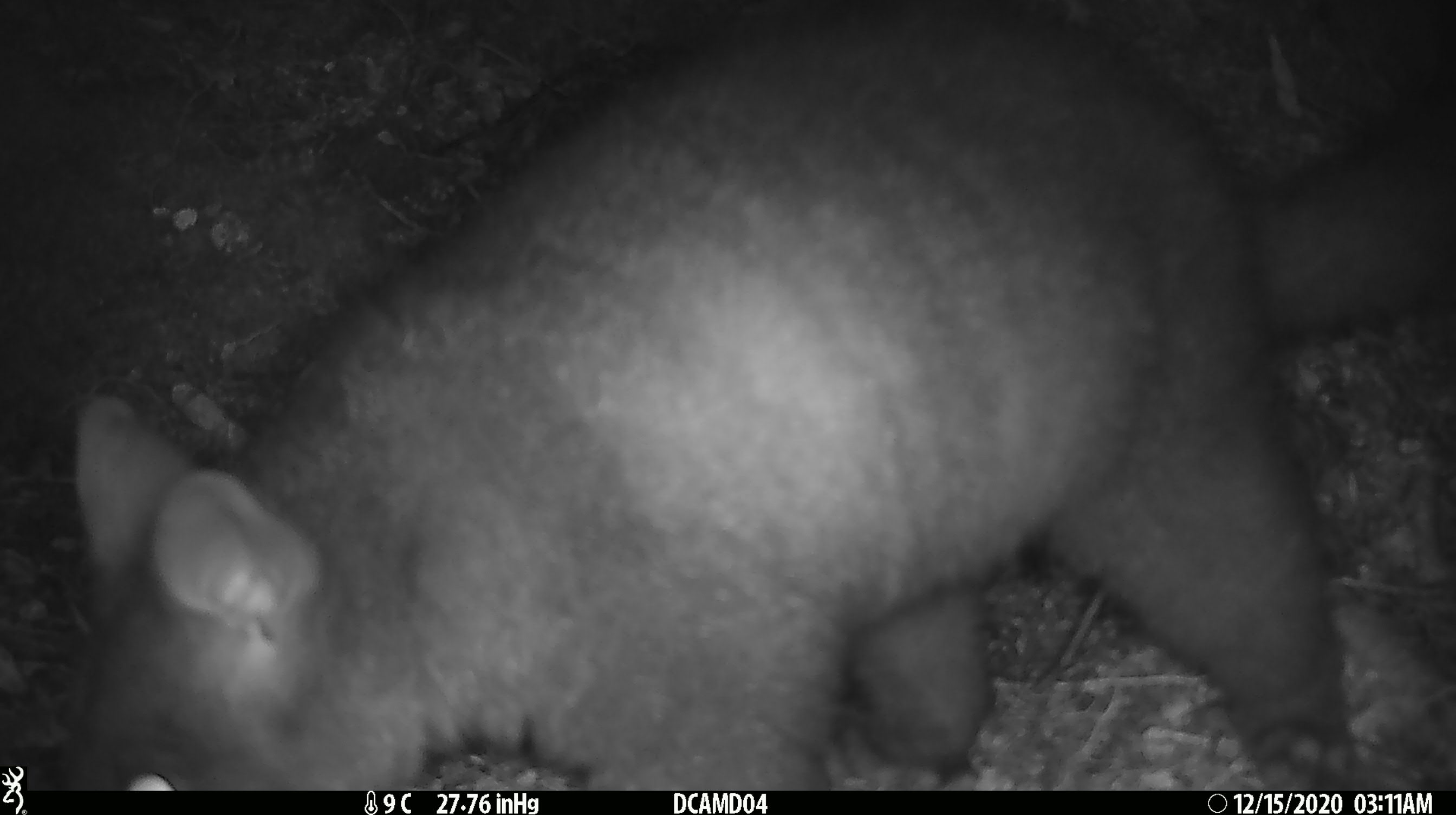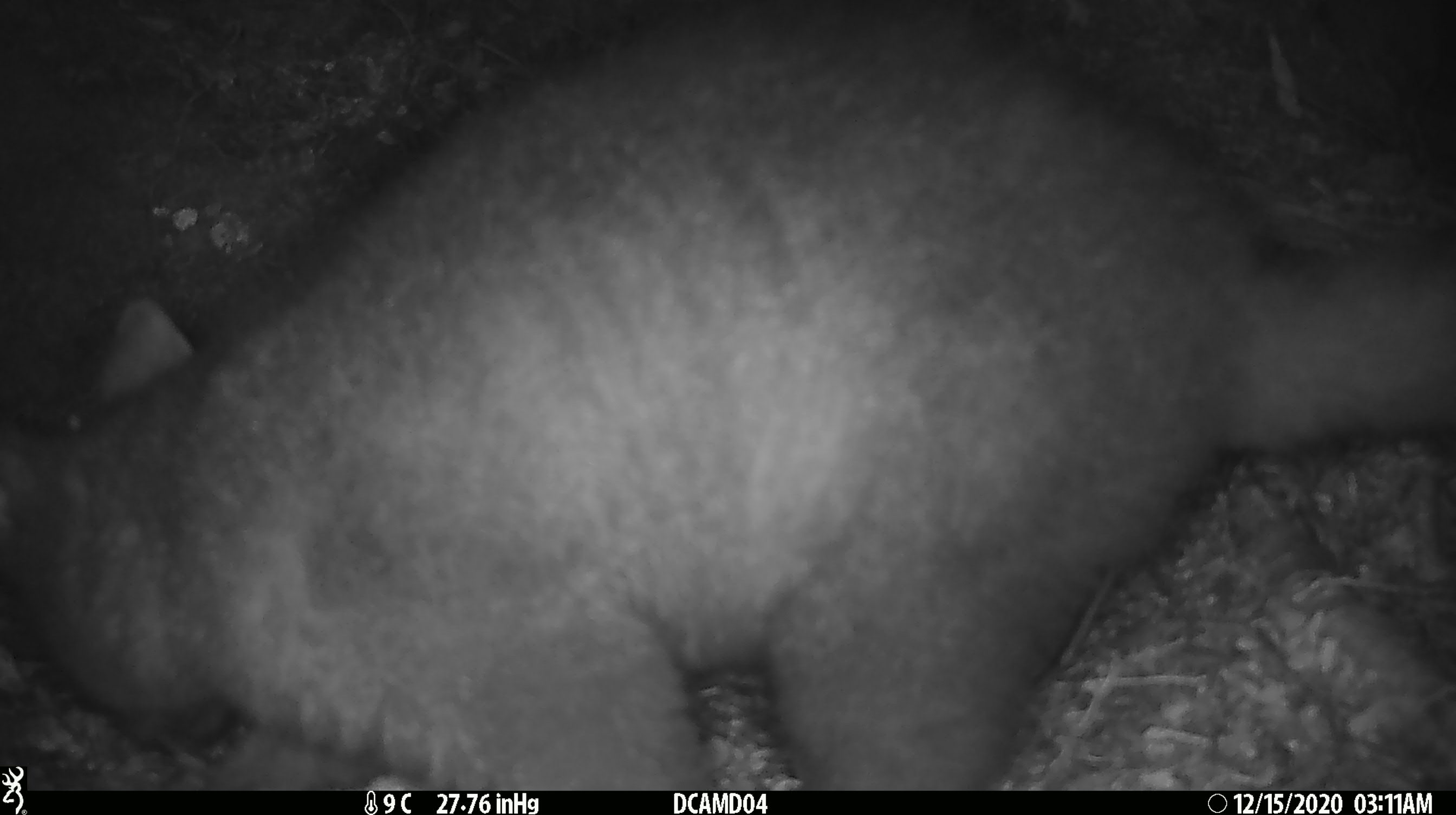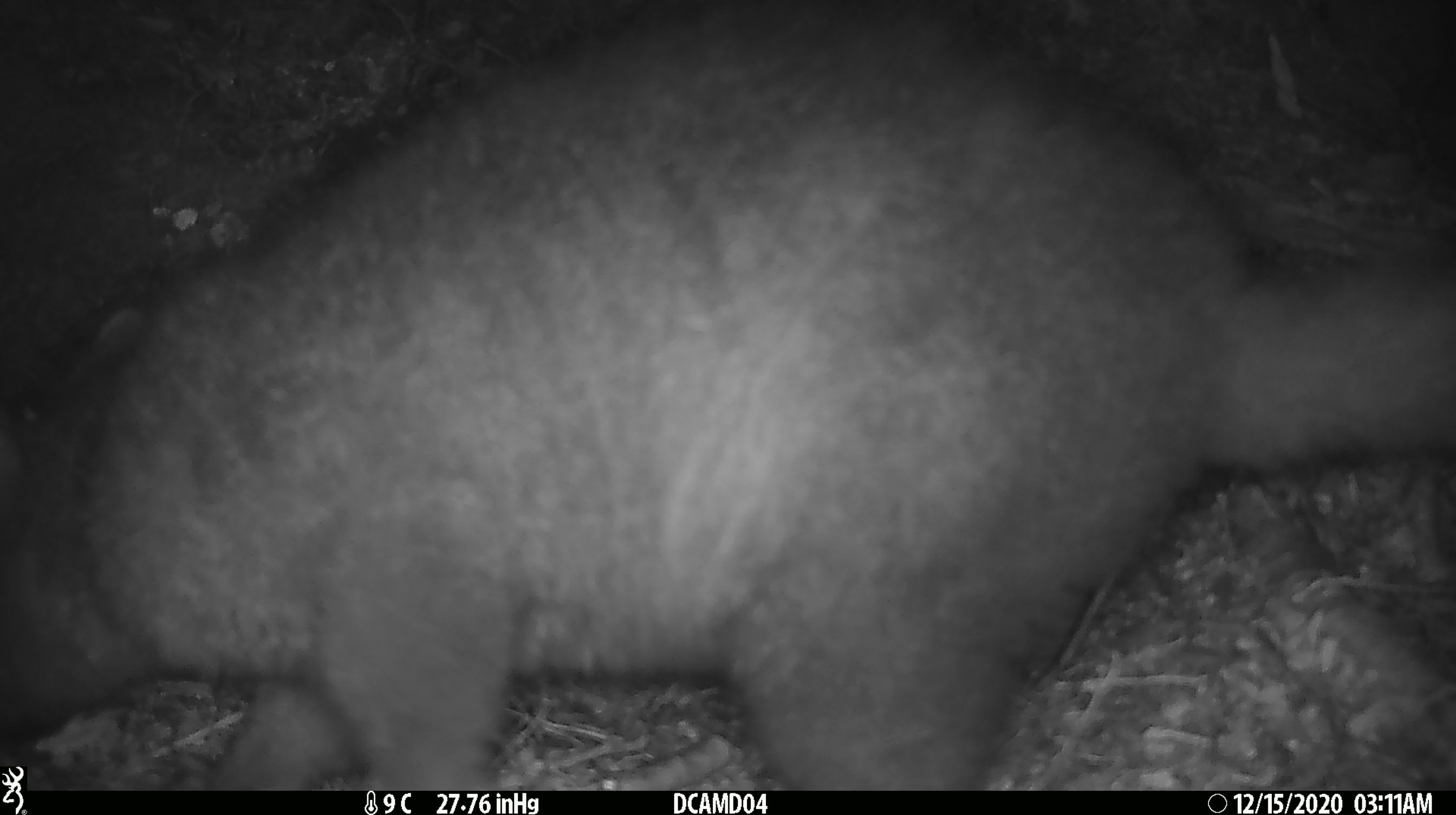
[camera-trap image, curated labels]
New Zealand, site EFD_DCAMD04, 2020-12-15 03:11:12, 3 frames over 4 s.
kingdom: Animalia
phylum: Chordata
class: Mammalia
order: Diprotodontia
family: Phalangeridae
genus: Trichosurus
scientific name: Trichosurus vulpecula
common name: common brushtail possum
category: possum